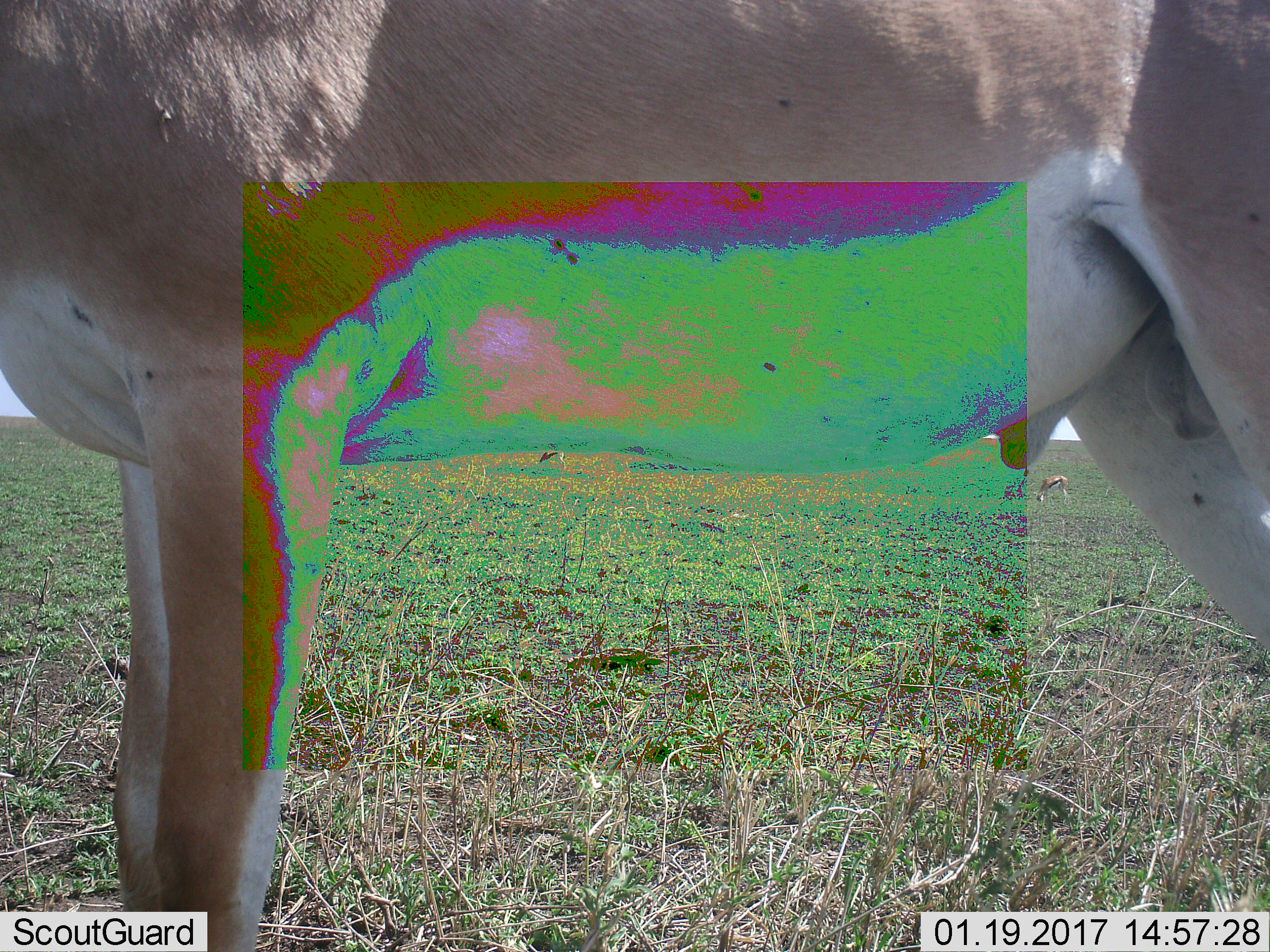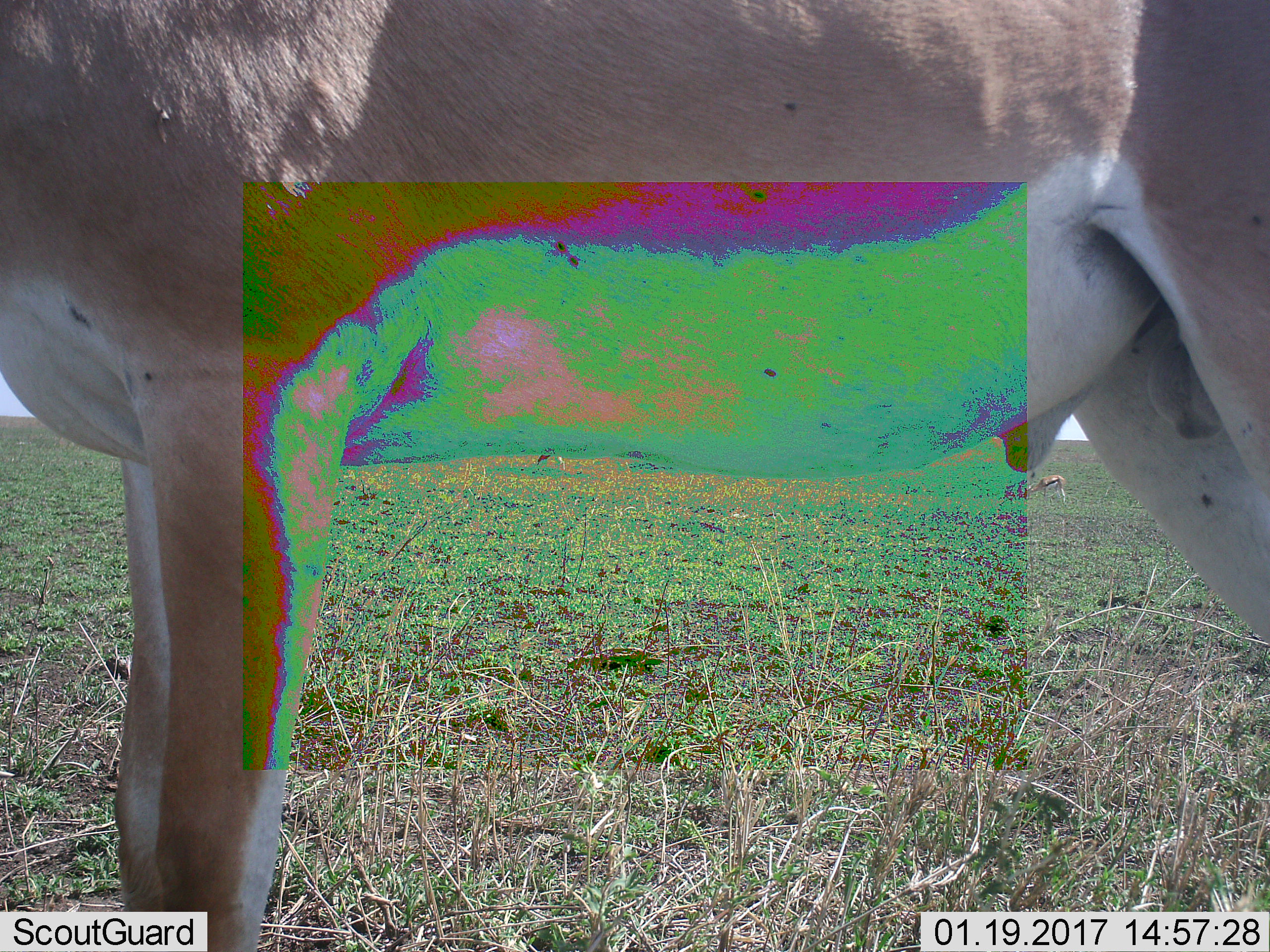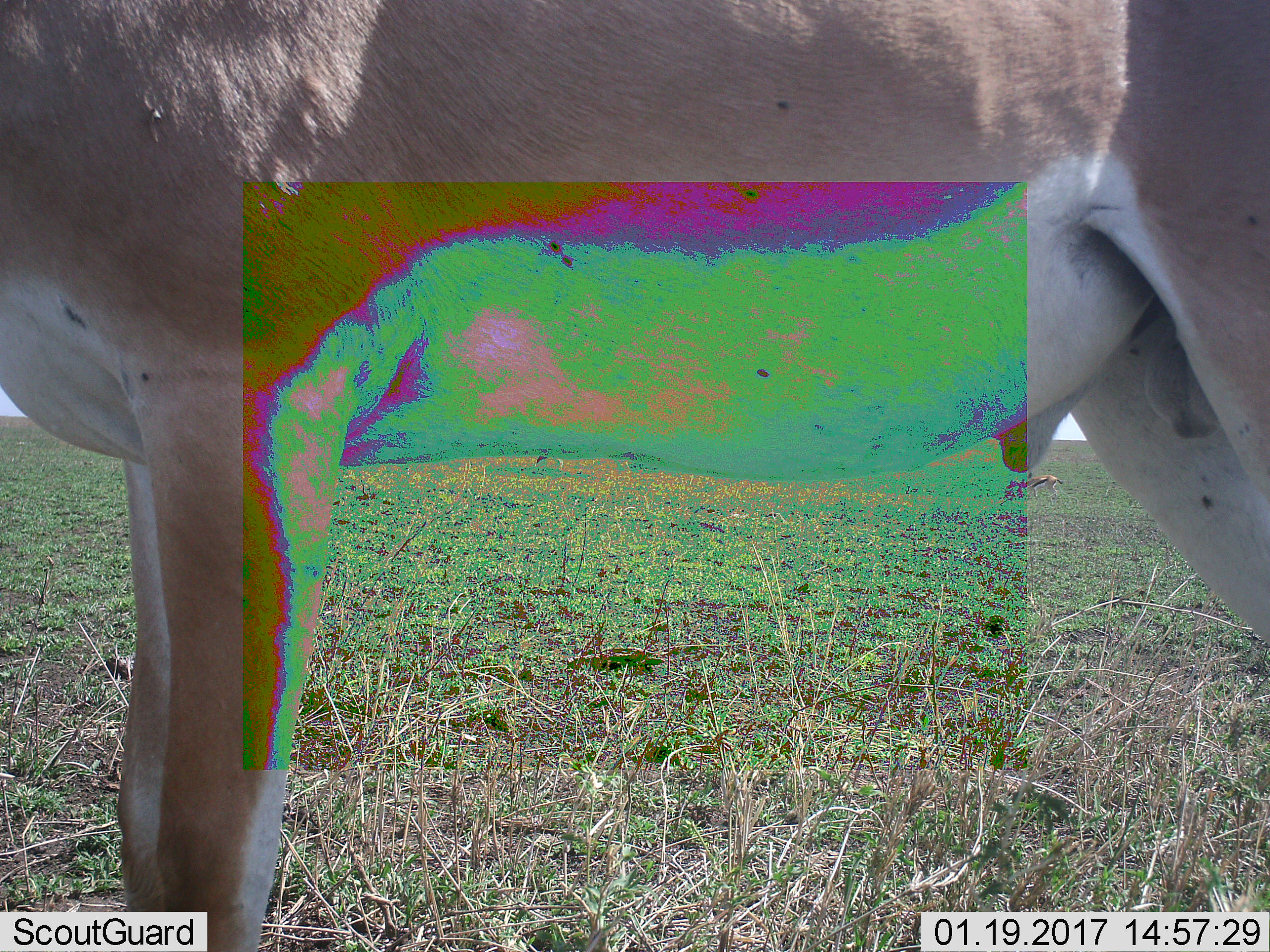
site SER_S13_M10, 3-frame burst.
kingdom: Animalia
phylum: Chordata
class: Mammalia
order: Artiodactyla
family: Bovidae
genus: Nanger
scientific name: Nanger granti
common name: grant's gazelle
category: gazellegrants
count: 1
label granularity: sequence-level